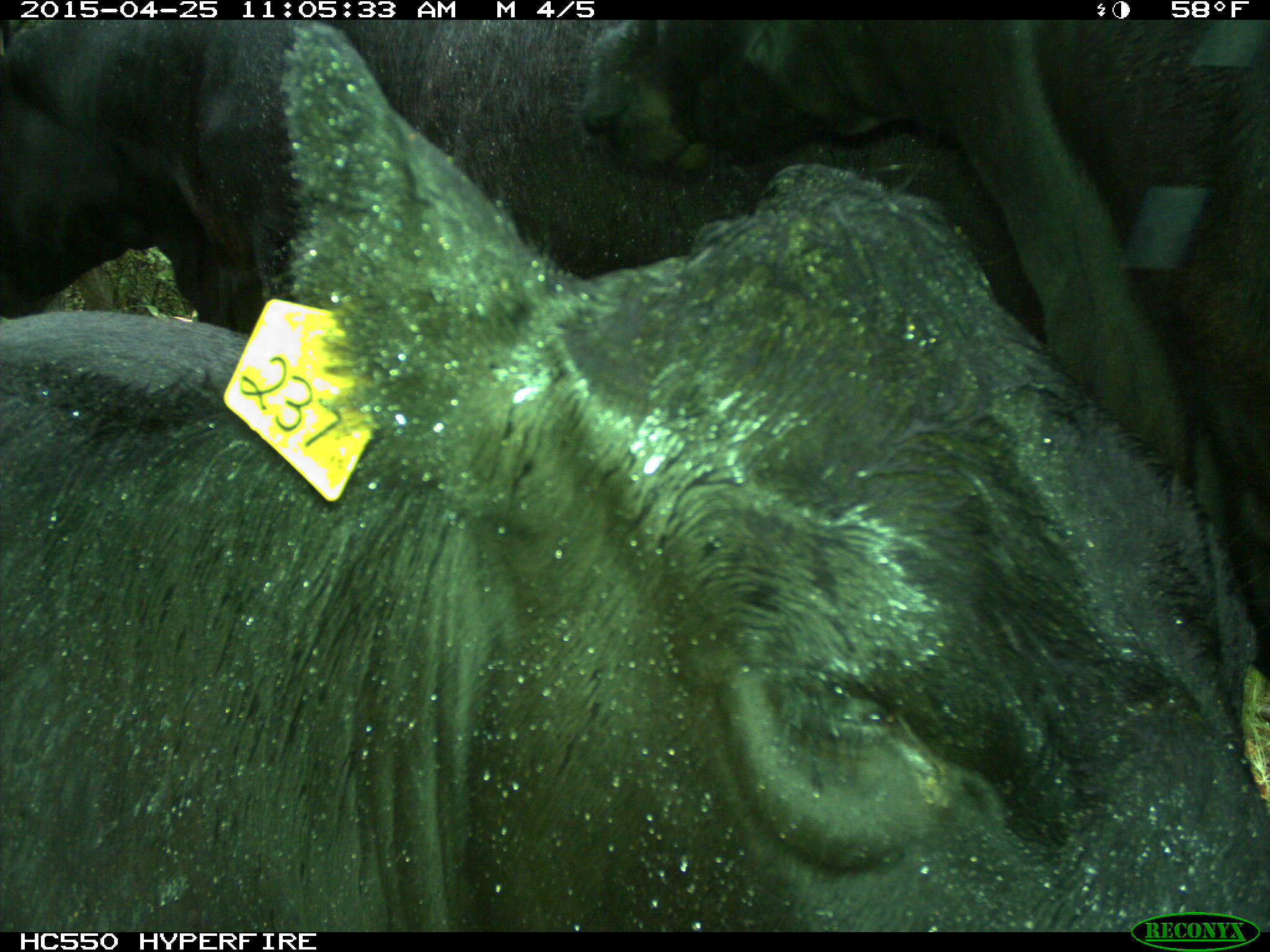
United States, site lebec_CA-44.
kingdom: Animalia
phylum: Chordata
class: Mammalia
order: Artiodactyla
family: Suidae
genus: Sus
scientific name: Sus scrofa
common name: wild boar